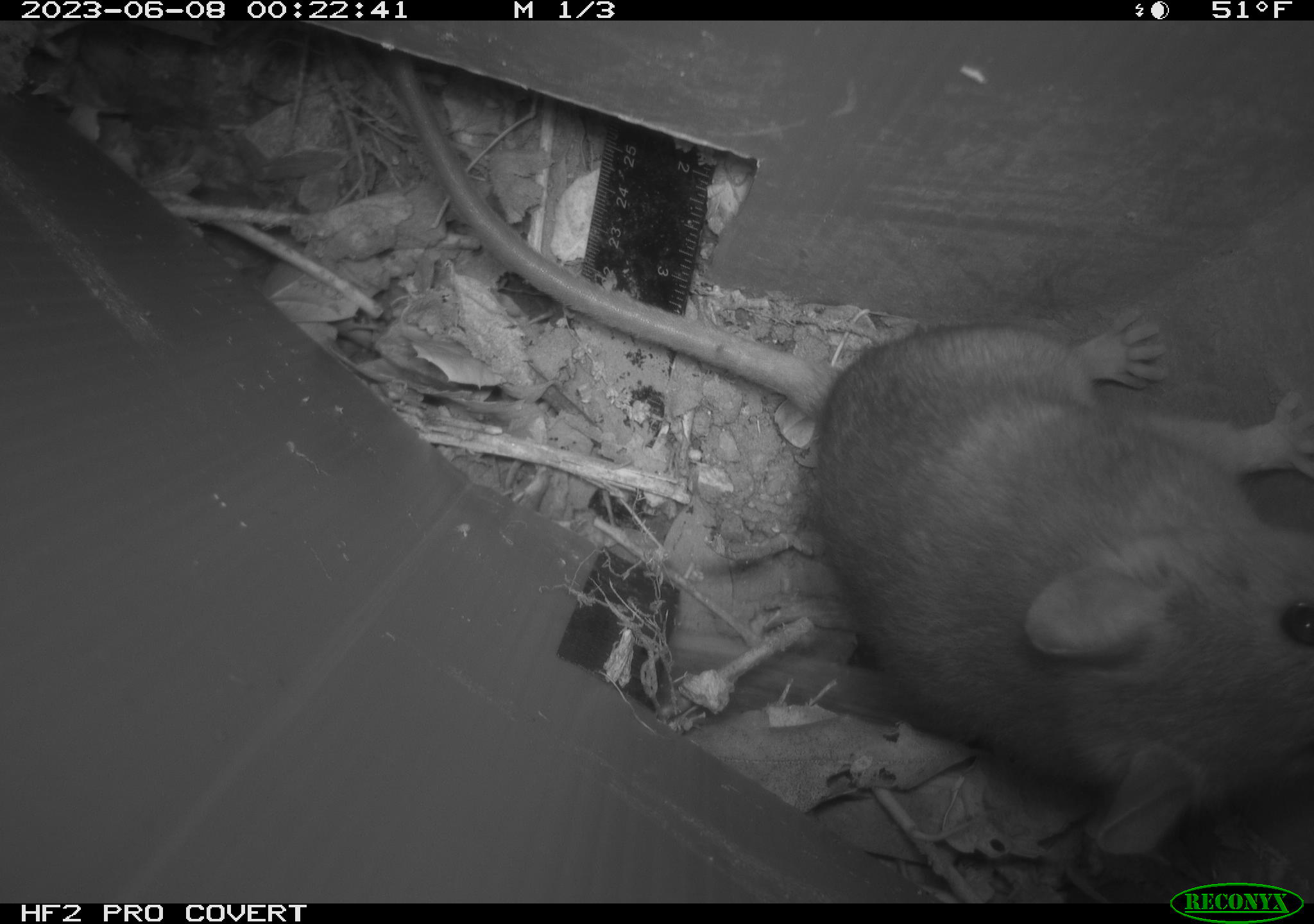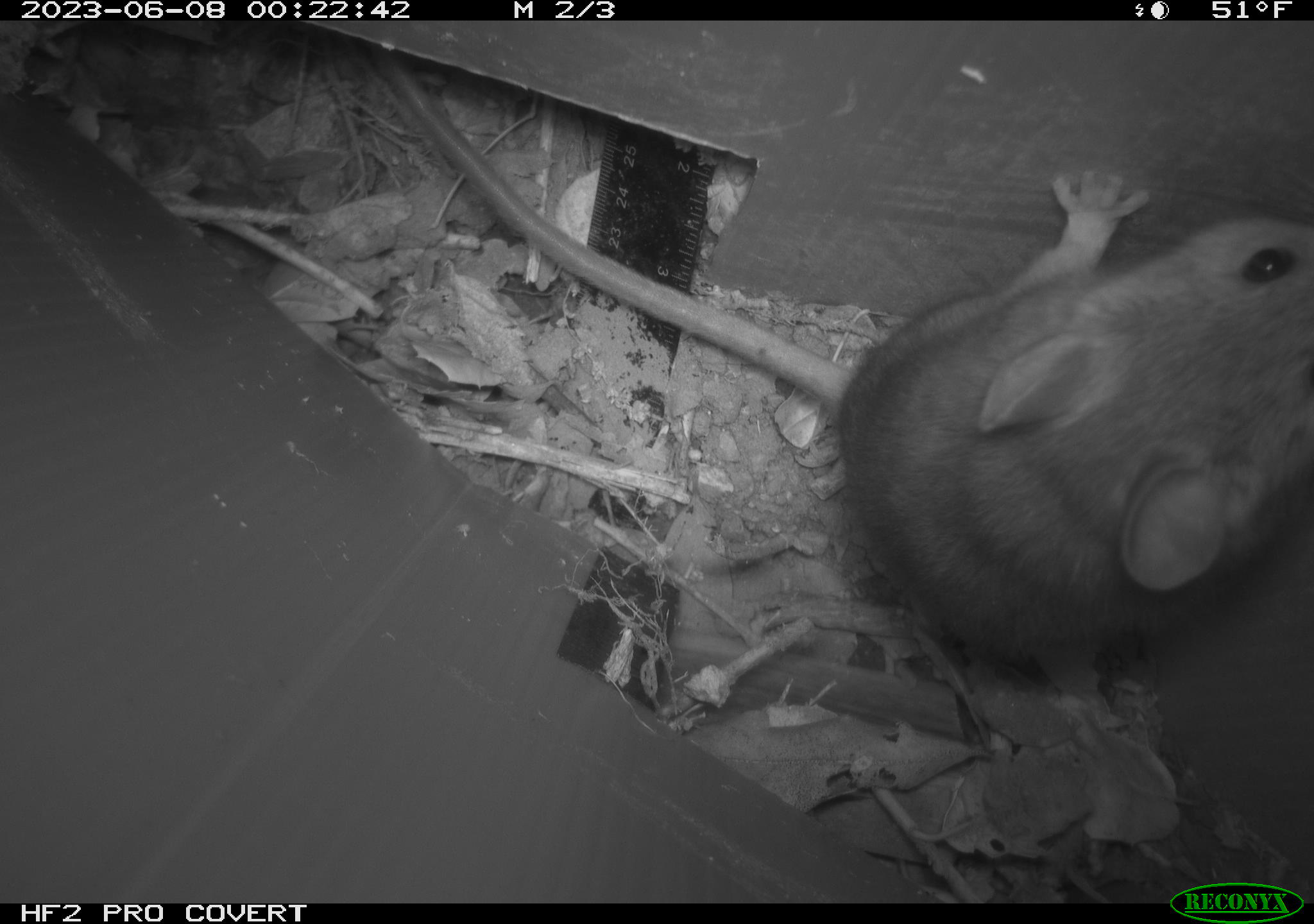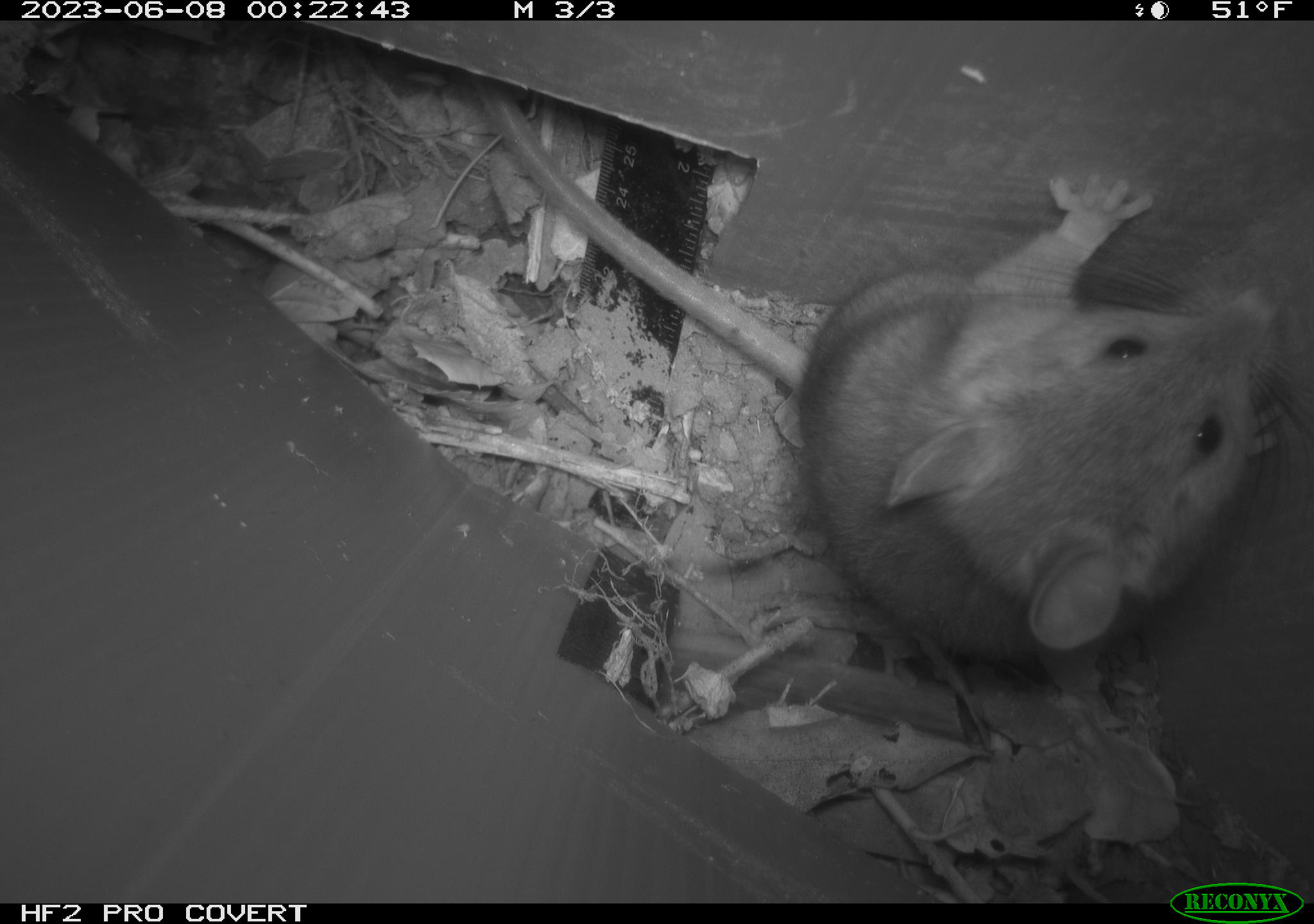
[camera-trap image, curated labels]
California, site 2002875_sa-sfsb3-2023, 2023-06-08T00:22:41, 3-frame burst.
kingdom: Animalia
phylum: Chordata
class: Mammalia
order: Rodentia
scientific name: Rodentia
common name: mouse species